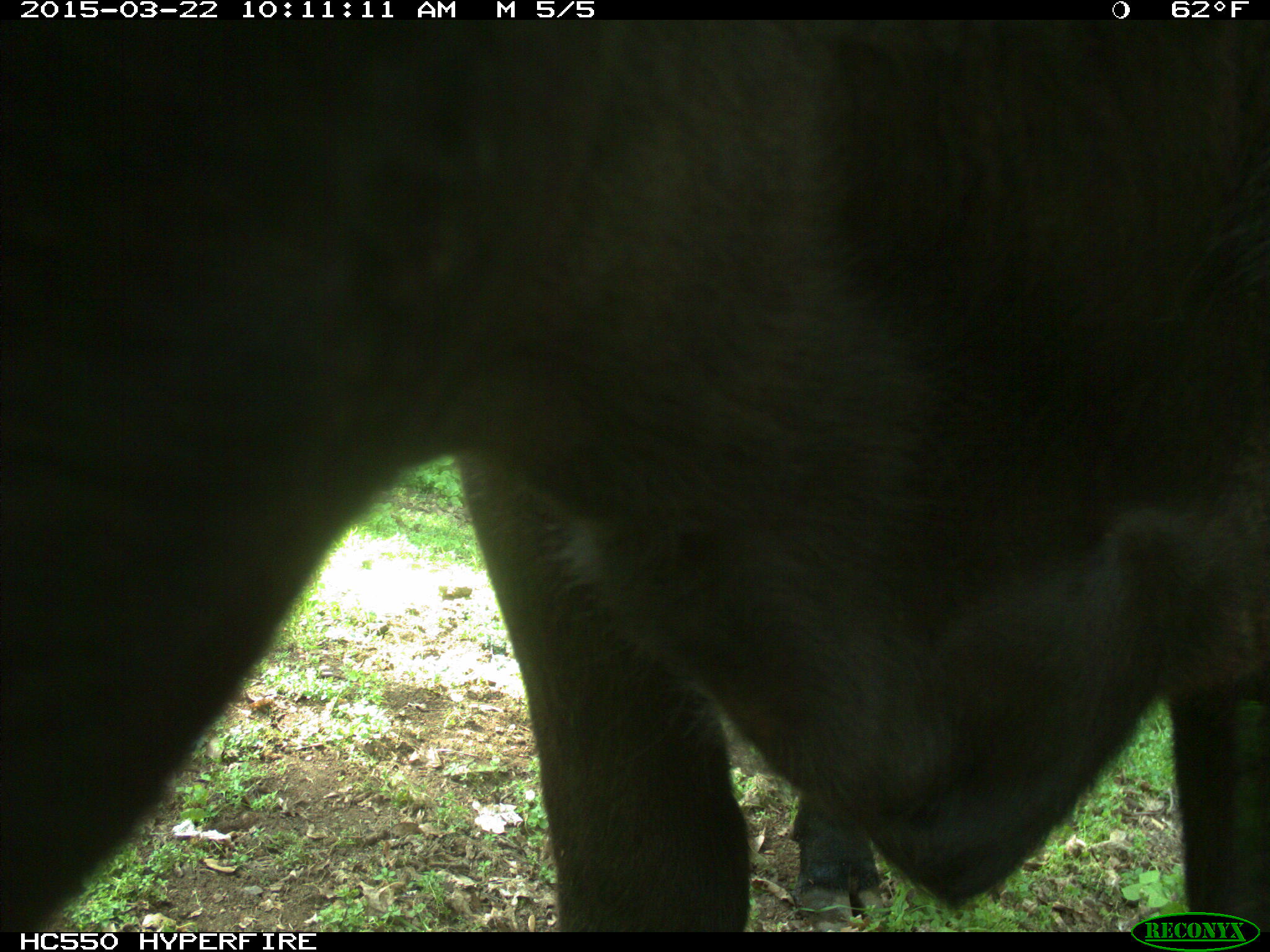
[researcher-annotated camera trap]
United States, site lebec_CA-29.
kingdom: Animalia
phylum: Chordata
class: Mammalia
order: Artiodactyla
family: Bovidae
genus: Bos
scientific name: Bos taurus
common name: domestic cow